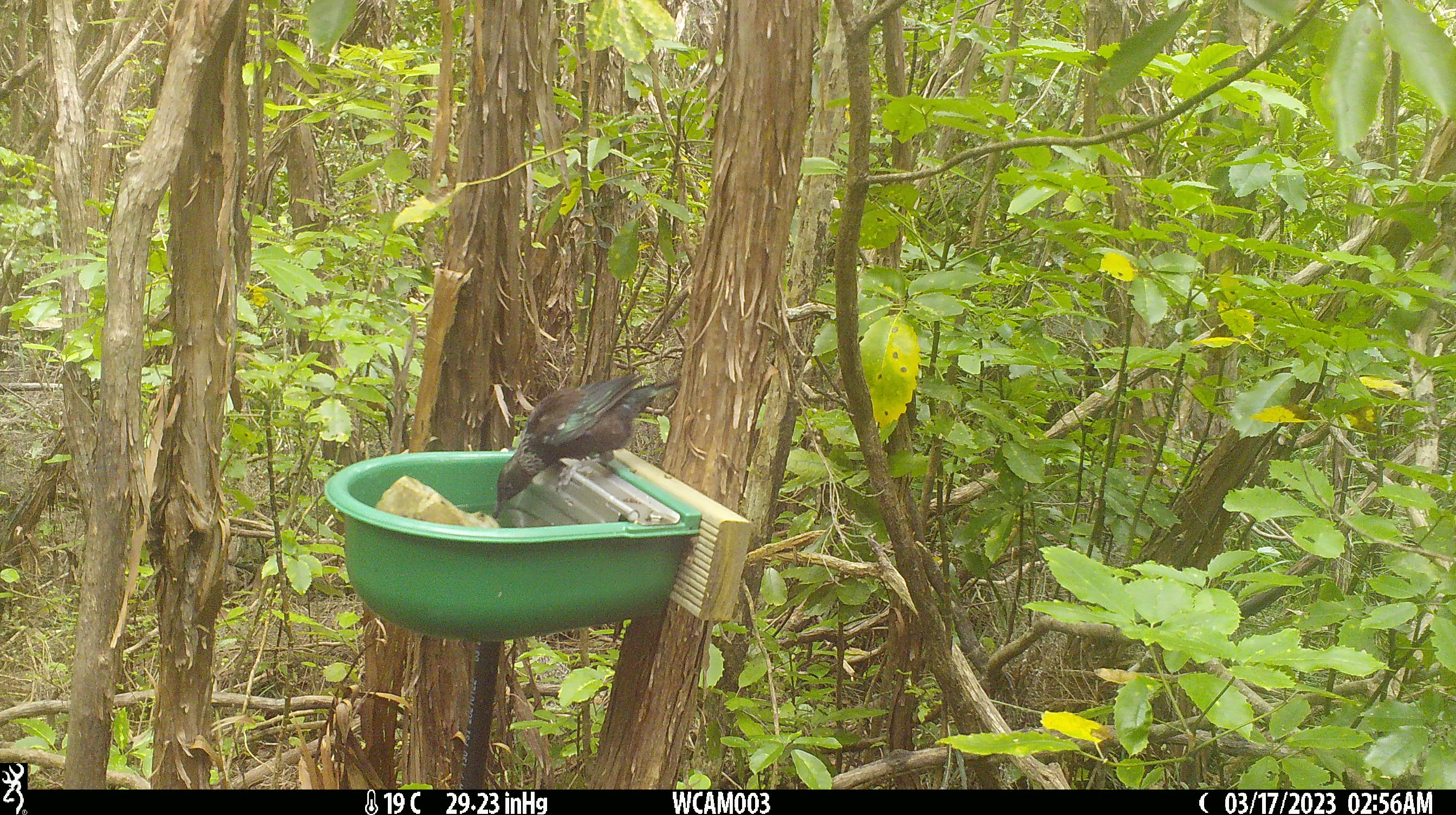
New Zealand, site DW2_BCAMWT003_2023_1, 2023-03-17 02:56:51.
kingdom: Animalia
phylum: Chordata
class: Aves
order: Passeriformes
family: Meliphagidae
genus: Prosthemadera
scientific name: Prosthemadera novaeseelandiae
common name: tui